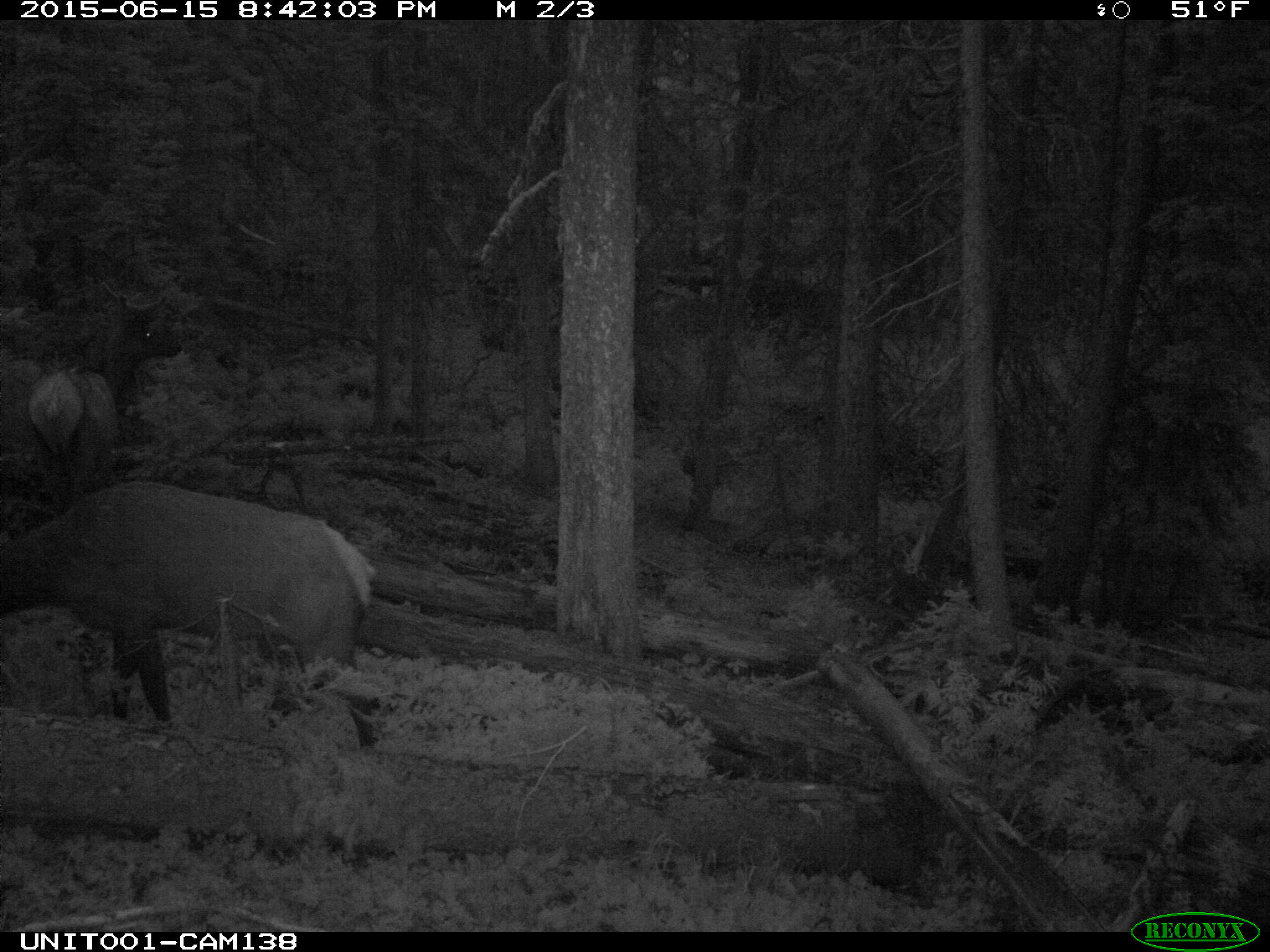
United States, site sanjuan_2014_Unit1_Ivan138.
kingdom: Animalia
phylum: Chordata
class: Mammalia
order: Artiodactyla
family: Cervidae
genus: Cervus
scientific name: Cervus elaphus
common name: red deer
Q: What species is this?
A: Cervus elaphus (red deer).